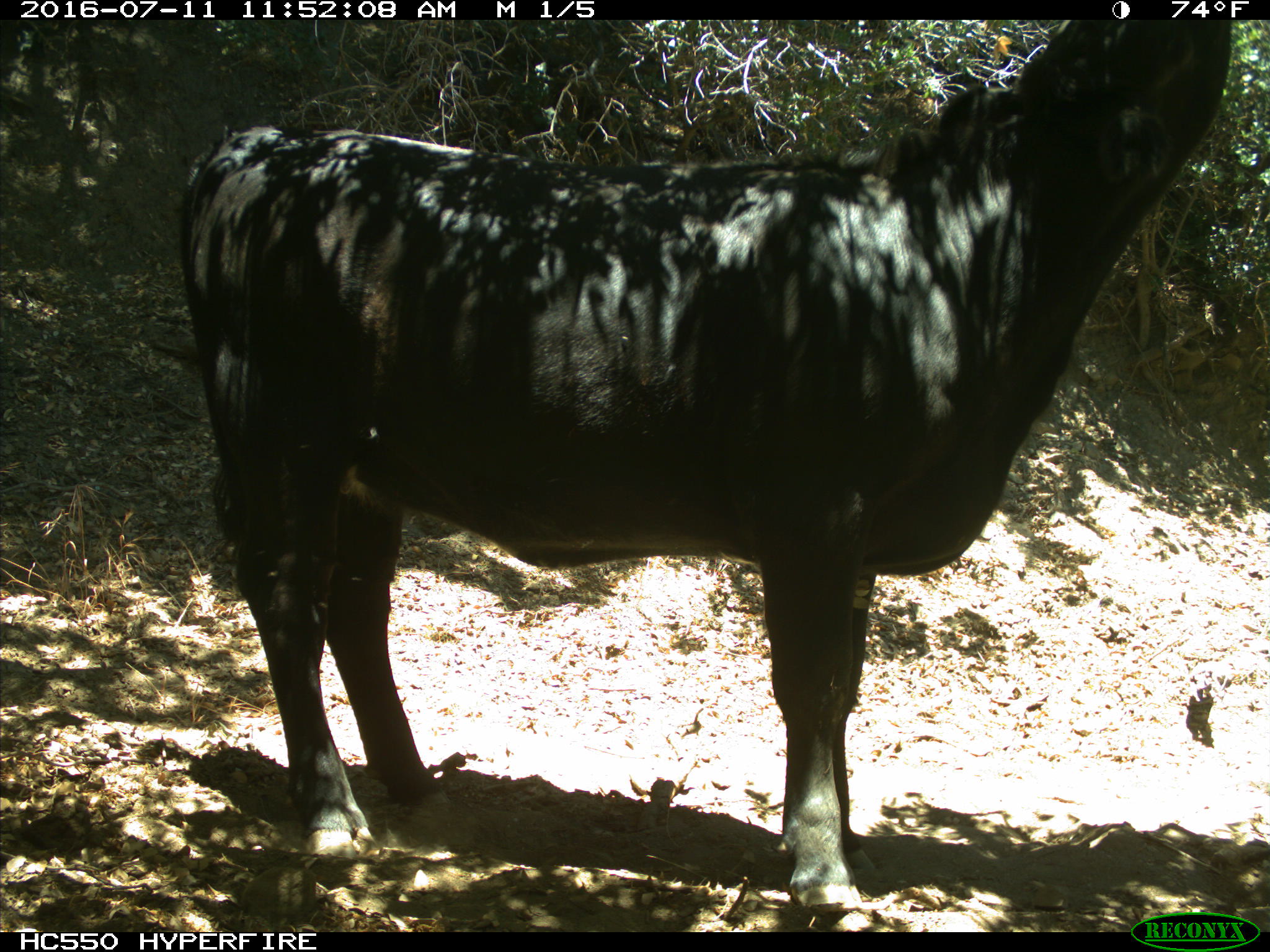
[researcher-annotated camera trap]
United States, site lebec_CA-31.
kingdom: Animalia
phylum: Chordata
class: Mammalia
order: Artiodactyla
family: Bovidae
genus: Bos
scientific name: Bos taurus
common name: domestic cow